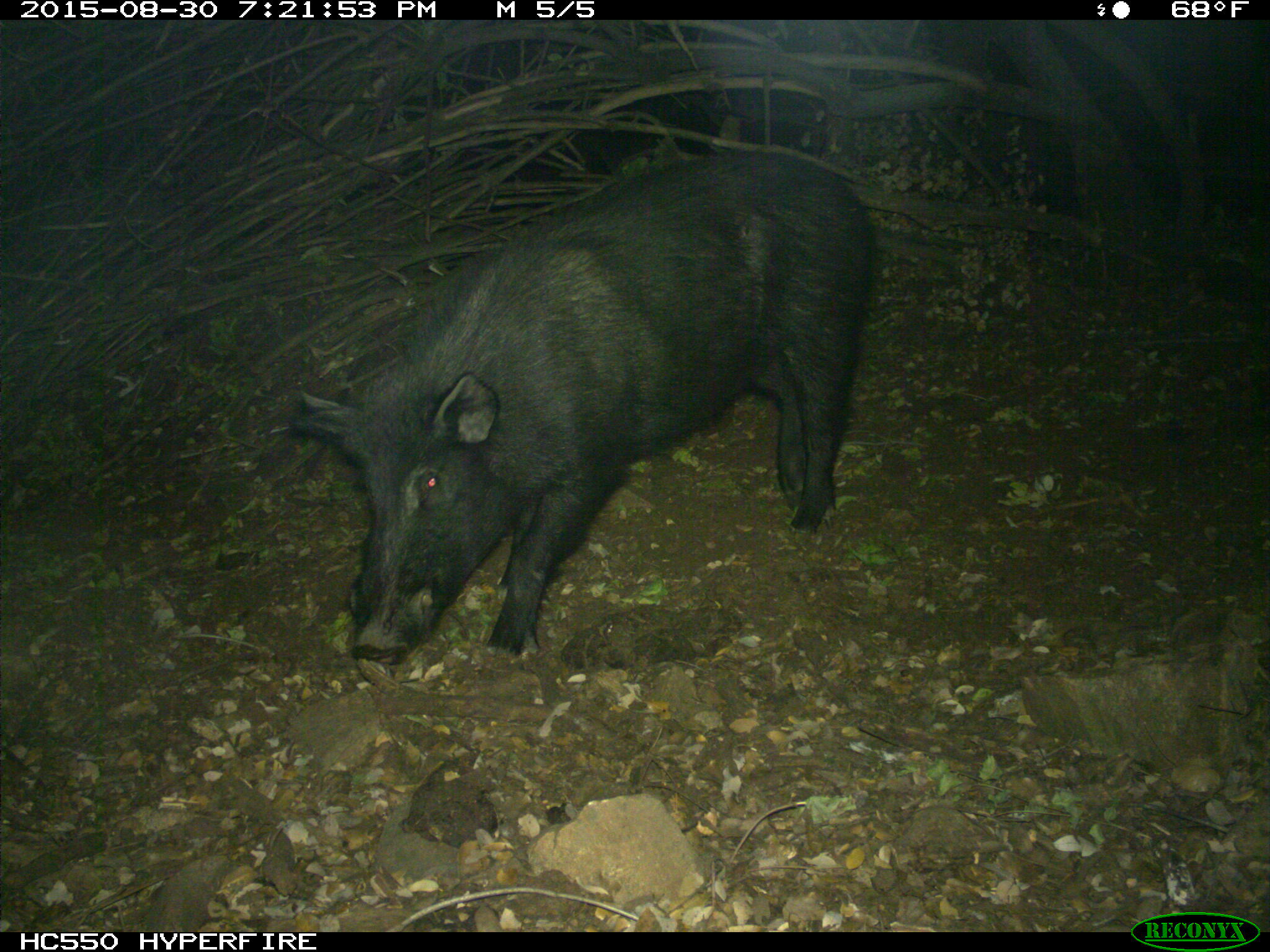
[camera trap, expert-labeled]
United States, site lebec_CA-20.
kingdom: Animalia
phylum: Chordata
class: Mammalia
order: Artiodactyla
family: Suidae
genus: Sus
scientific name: Sus scrofa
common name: wild boar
Sus scrofa (wild boar).